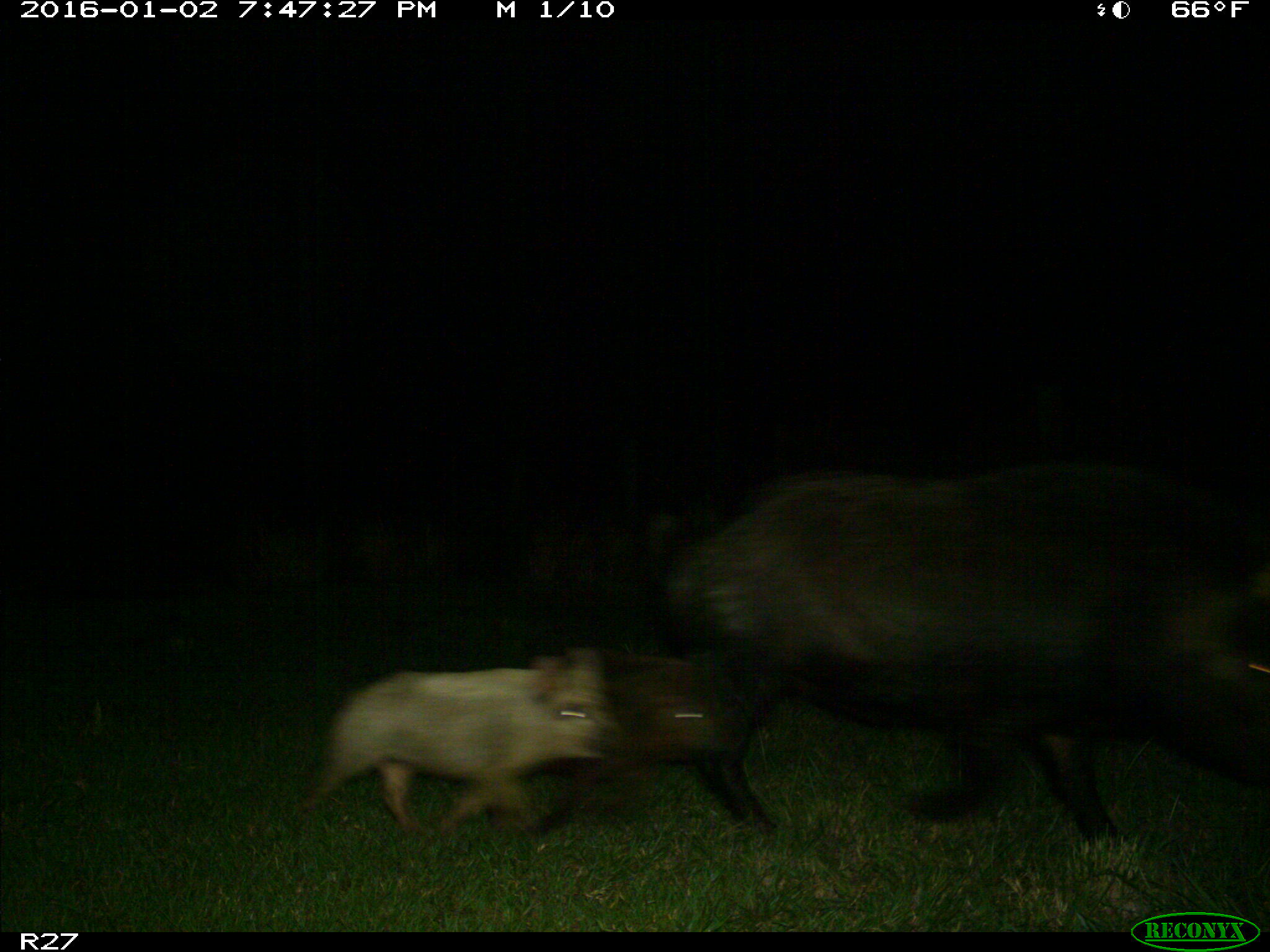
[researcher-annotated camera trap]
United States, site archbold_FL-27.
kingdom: Animalia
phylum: Chordata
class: Mammalia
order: Artiodactyla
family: Suidae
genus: Sus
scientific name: Sus scrofa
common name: wild boar